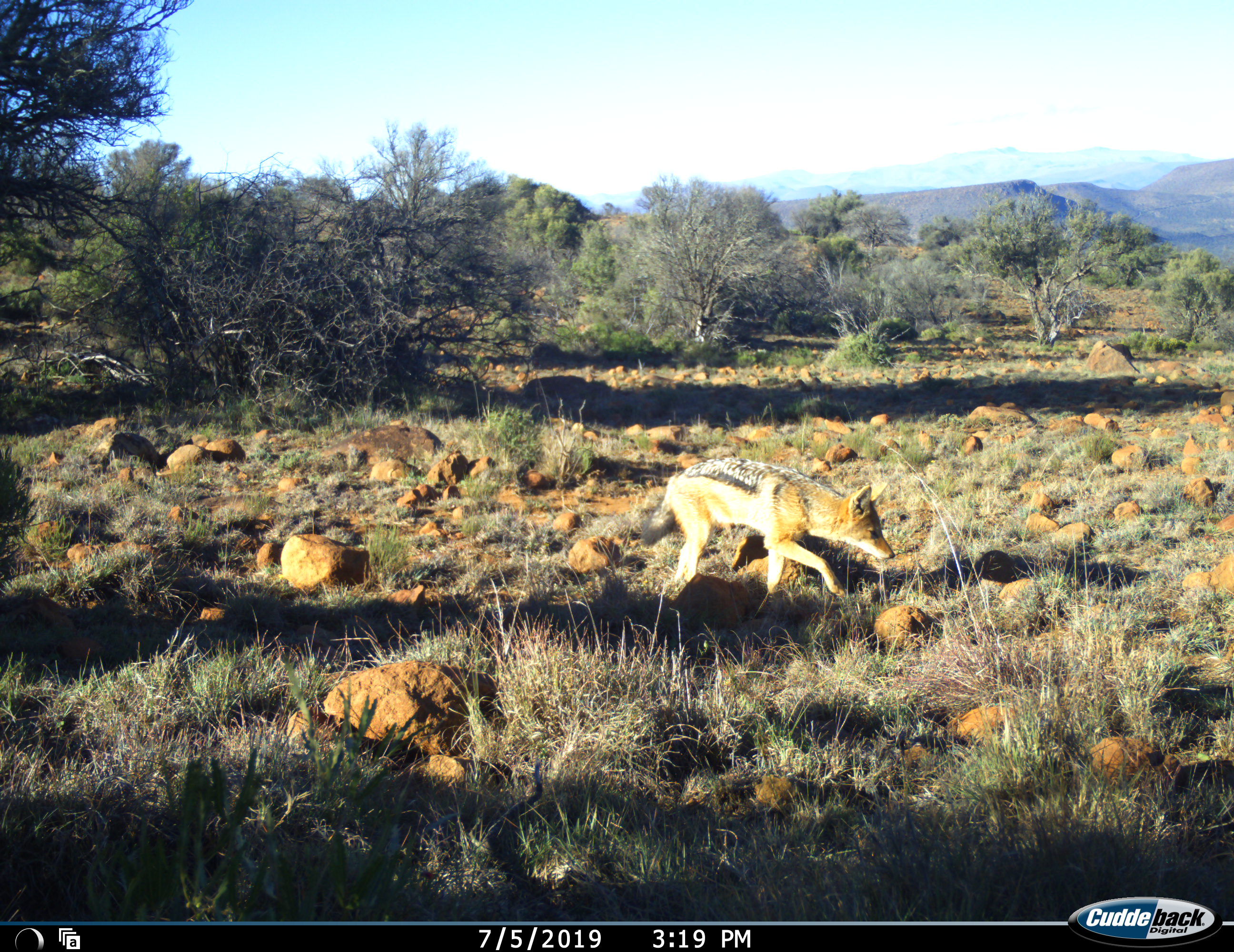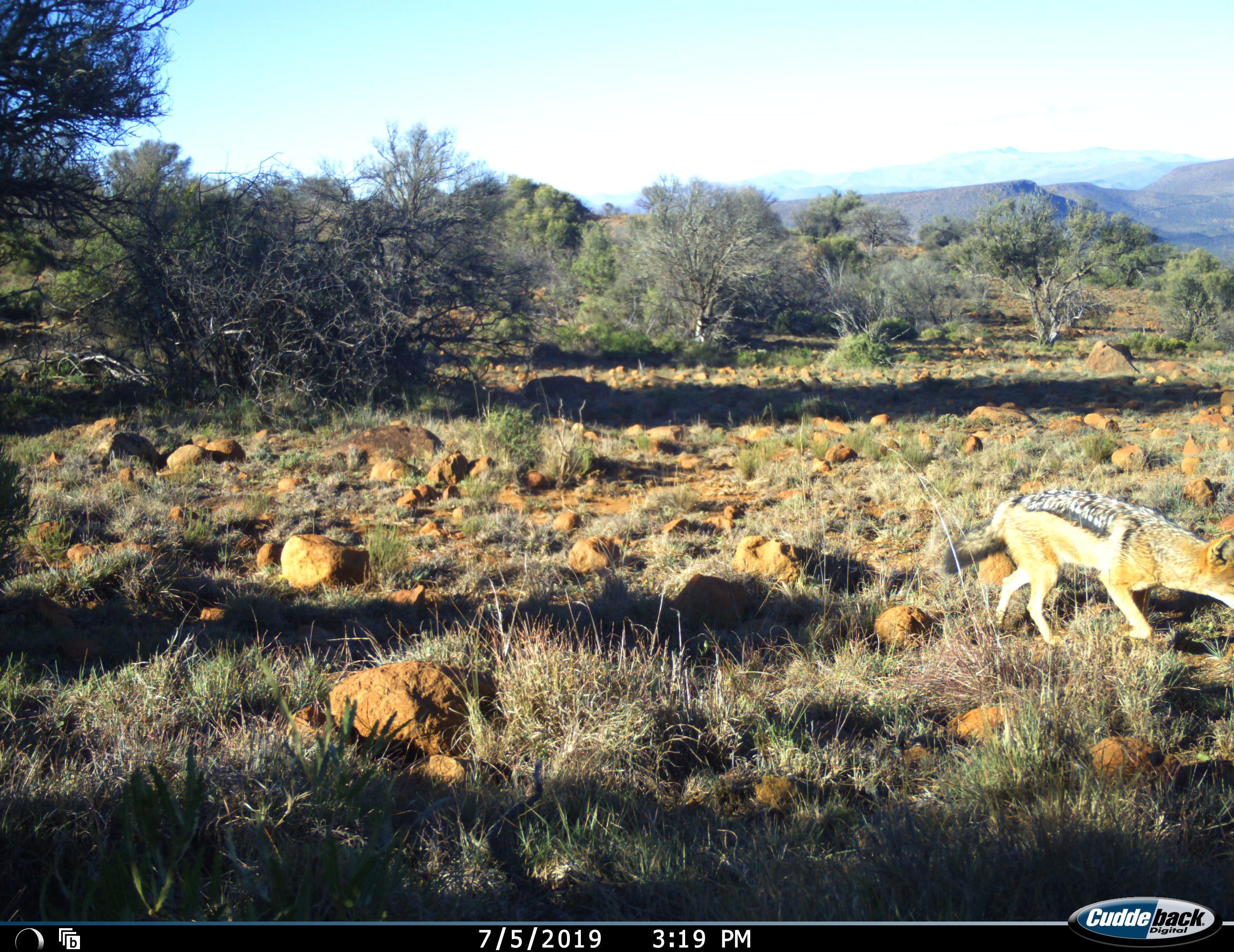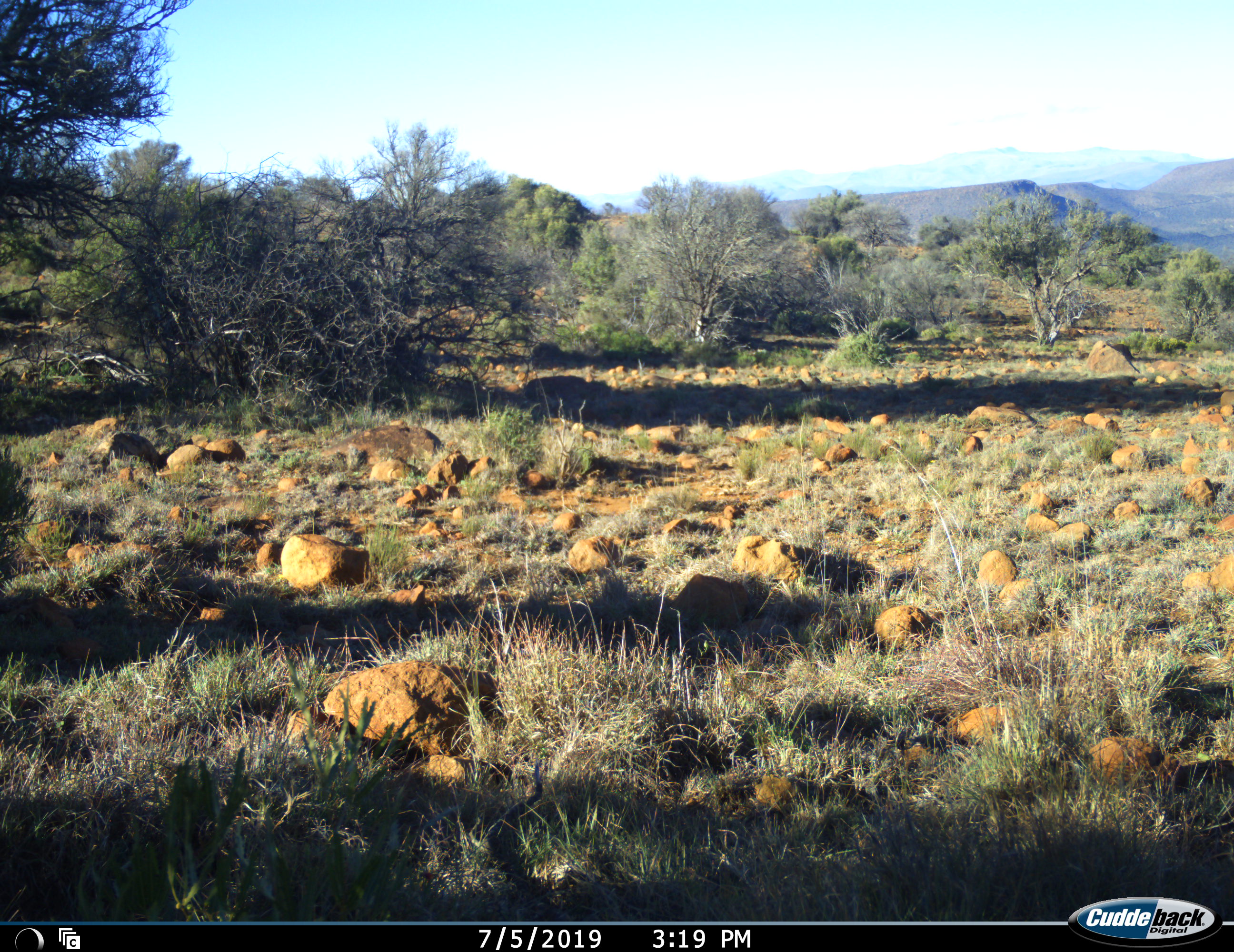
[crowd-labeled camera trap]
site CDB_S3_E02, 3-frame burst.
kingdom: Animalia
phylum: Chordata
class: Mammalia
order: Carnivora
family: Canidae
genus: Lupulella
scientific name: Lupulella mesomelas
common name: black-backed jackal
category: jackalblackbacked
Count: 1.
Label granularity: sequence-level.